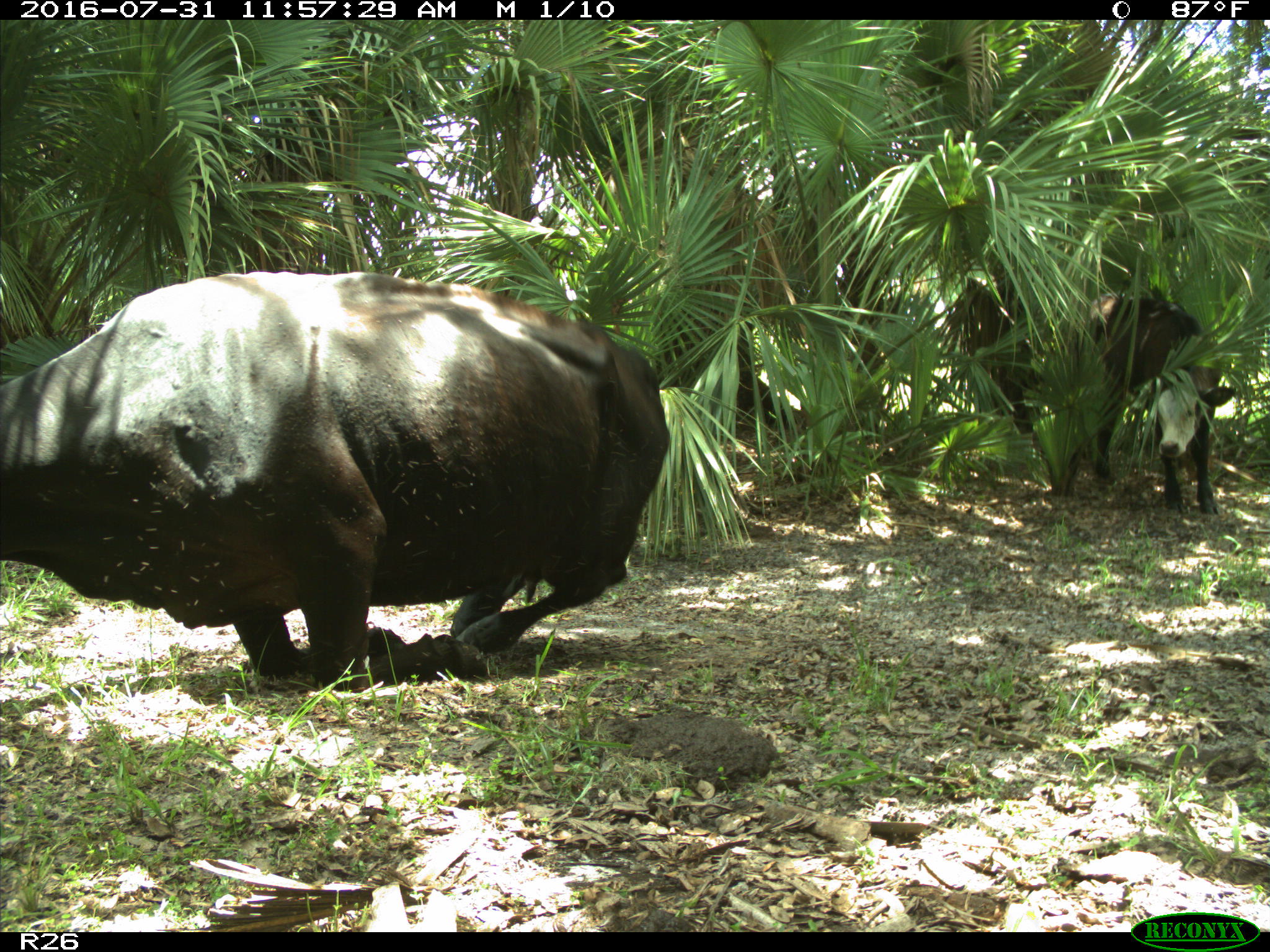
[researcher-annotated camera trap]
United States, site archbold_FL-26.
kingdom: Animalia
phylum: Chordata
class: Mammalia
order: Artiodactyla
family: Bovidae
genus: Bos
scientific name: Bos taurus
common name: domestic cow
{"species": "Bos taurus (domestic cow)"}